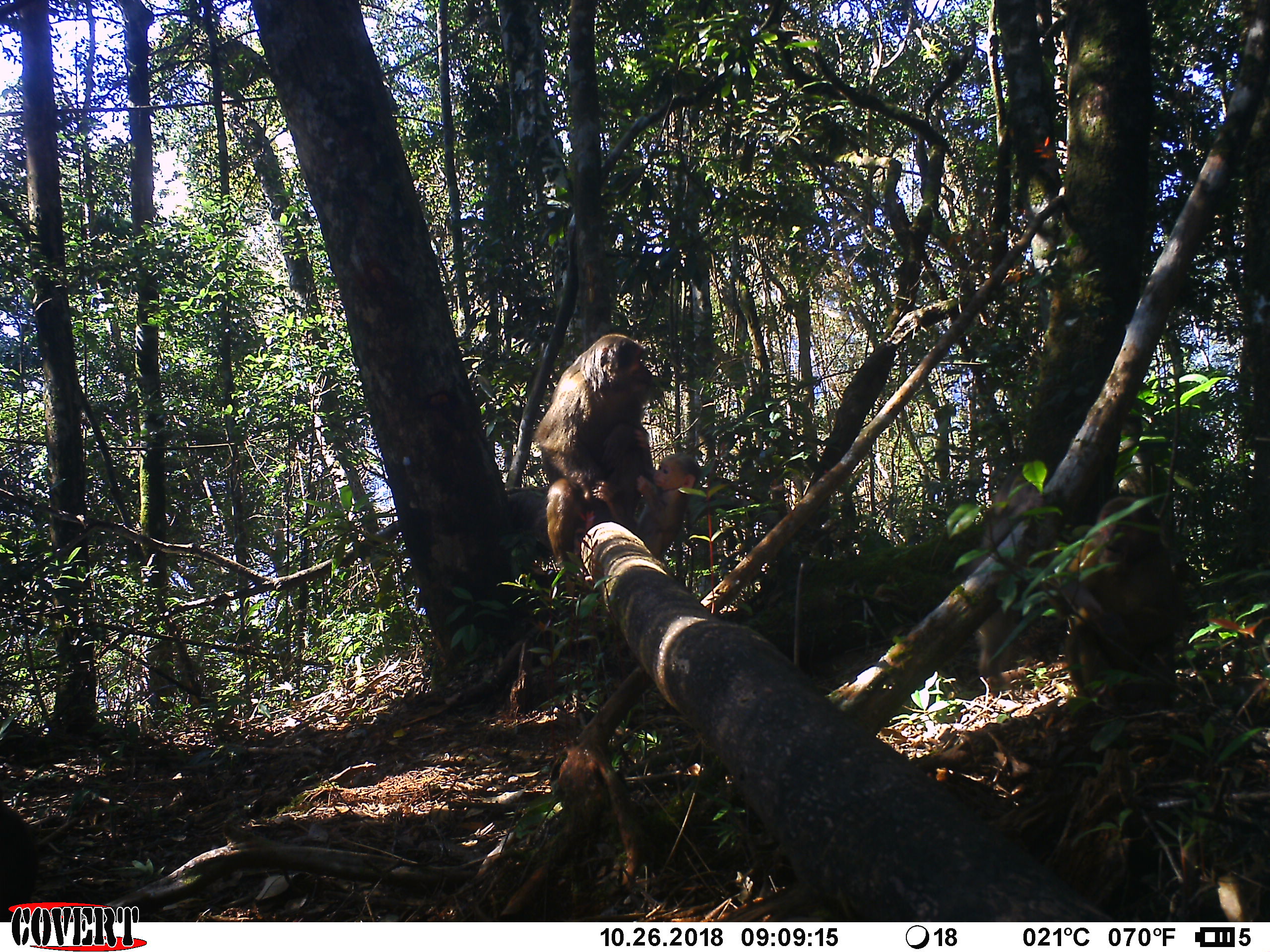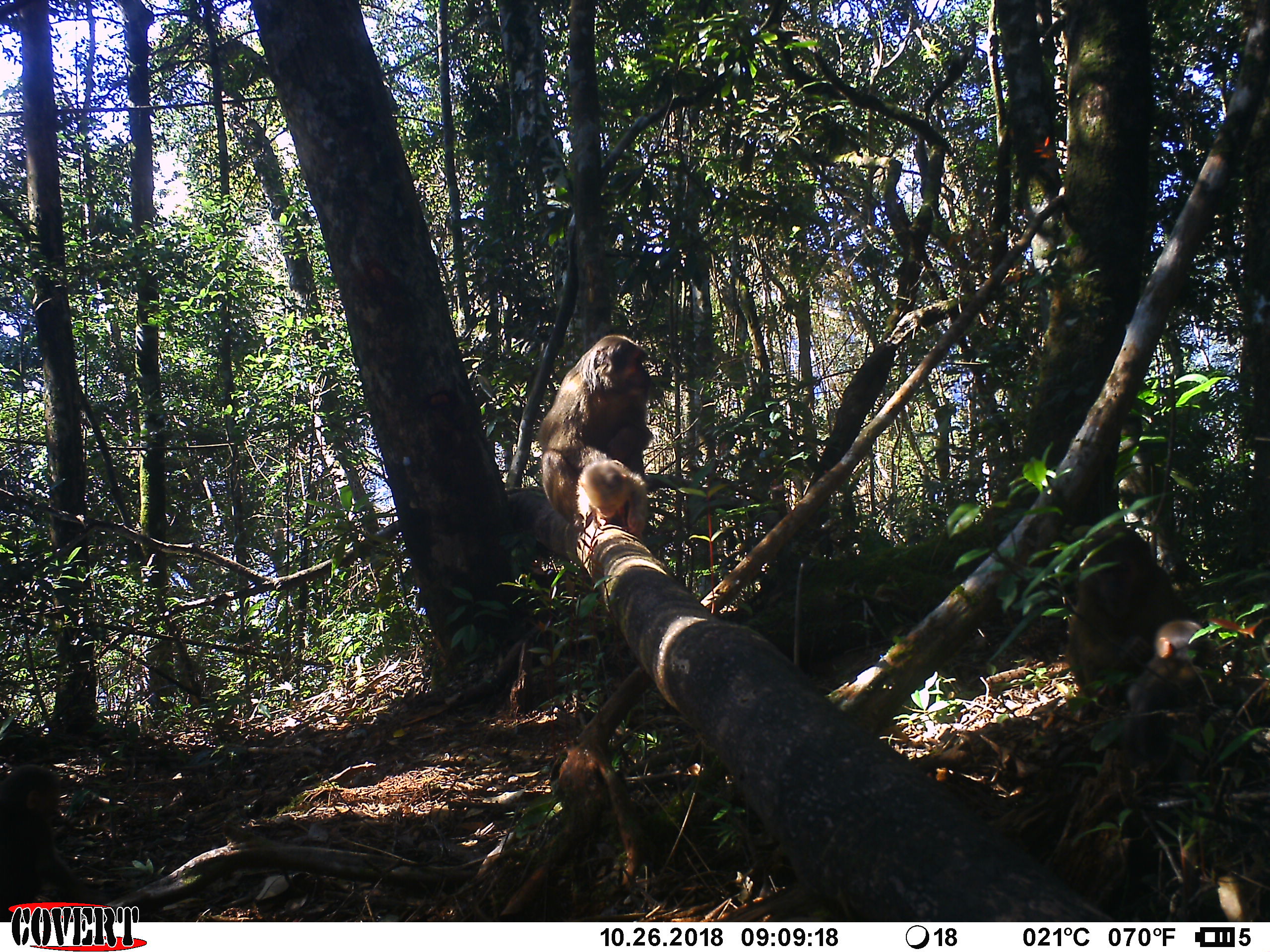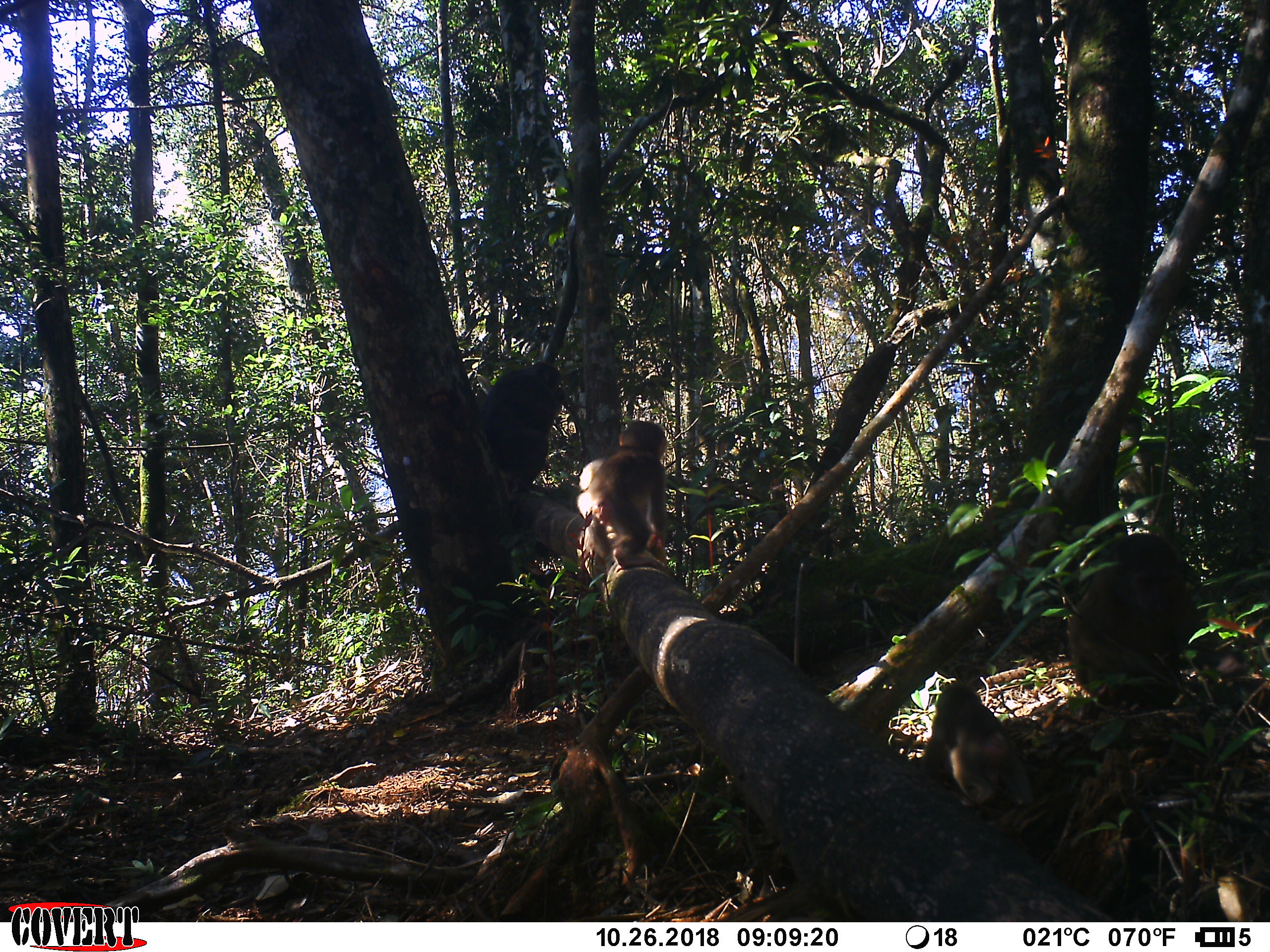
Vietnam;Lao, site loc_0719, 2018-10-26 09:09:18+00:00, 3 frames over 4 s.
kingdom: Animalia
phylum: Chordata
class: Mammalia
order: Primates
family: Cercopithecidae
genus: Macaca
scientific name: Macaca arctoides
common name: stump-tailed macaque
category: stump tailed macaque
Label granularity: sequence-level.